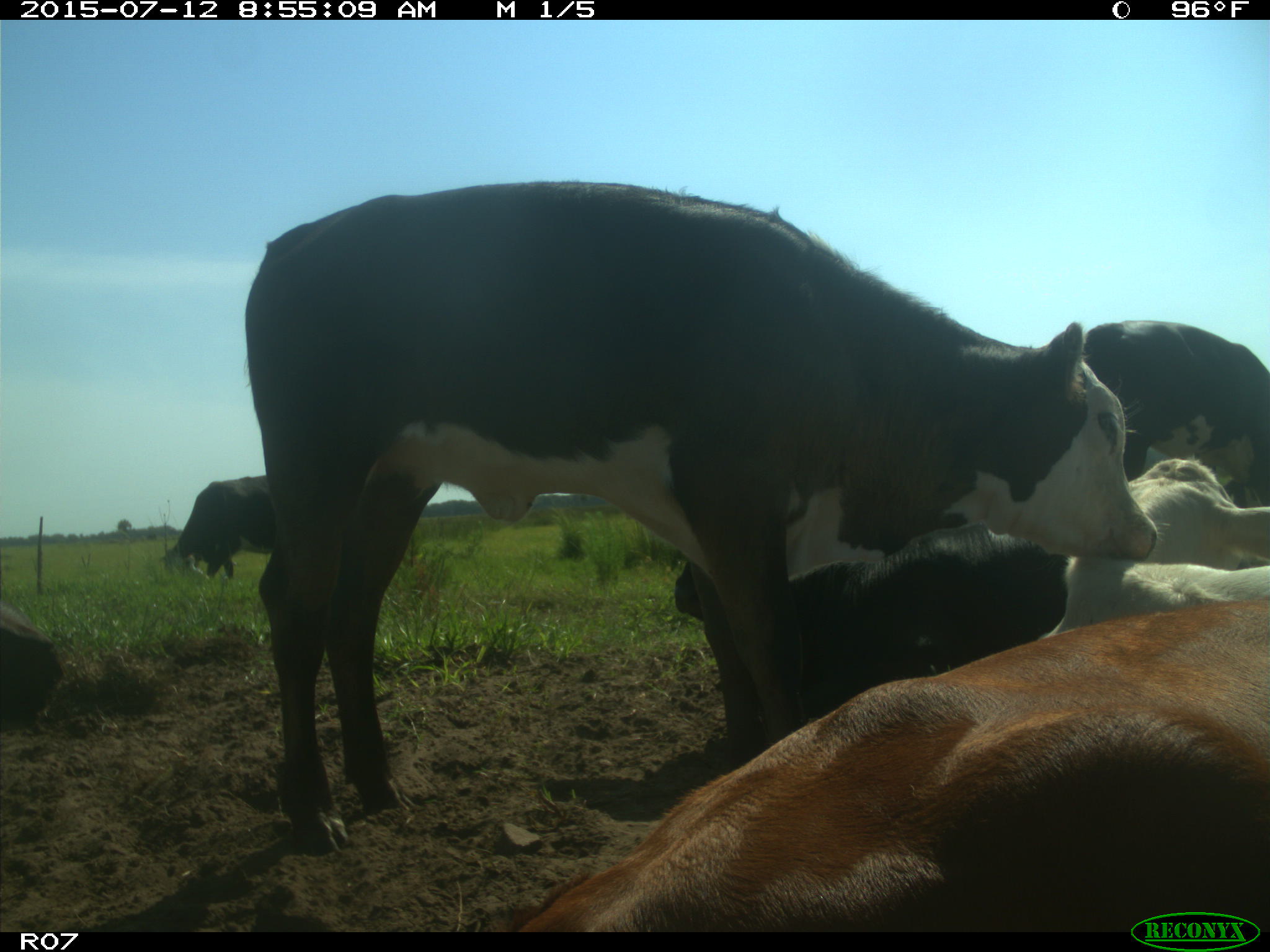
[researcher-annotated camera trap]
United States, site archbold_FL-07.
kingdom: Animalia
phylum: Chordata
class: Mammalia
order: Artiodactyla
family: Bovidae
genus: Bos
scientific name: Bos taurus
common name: domestic cow